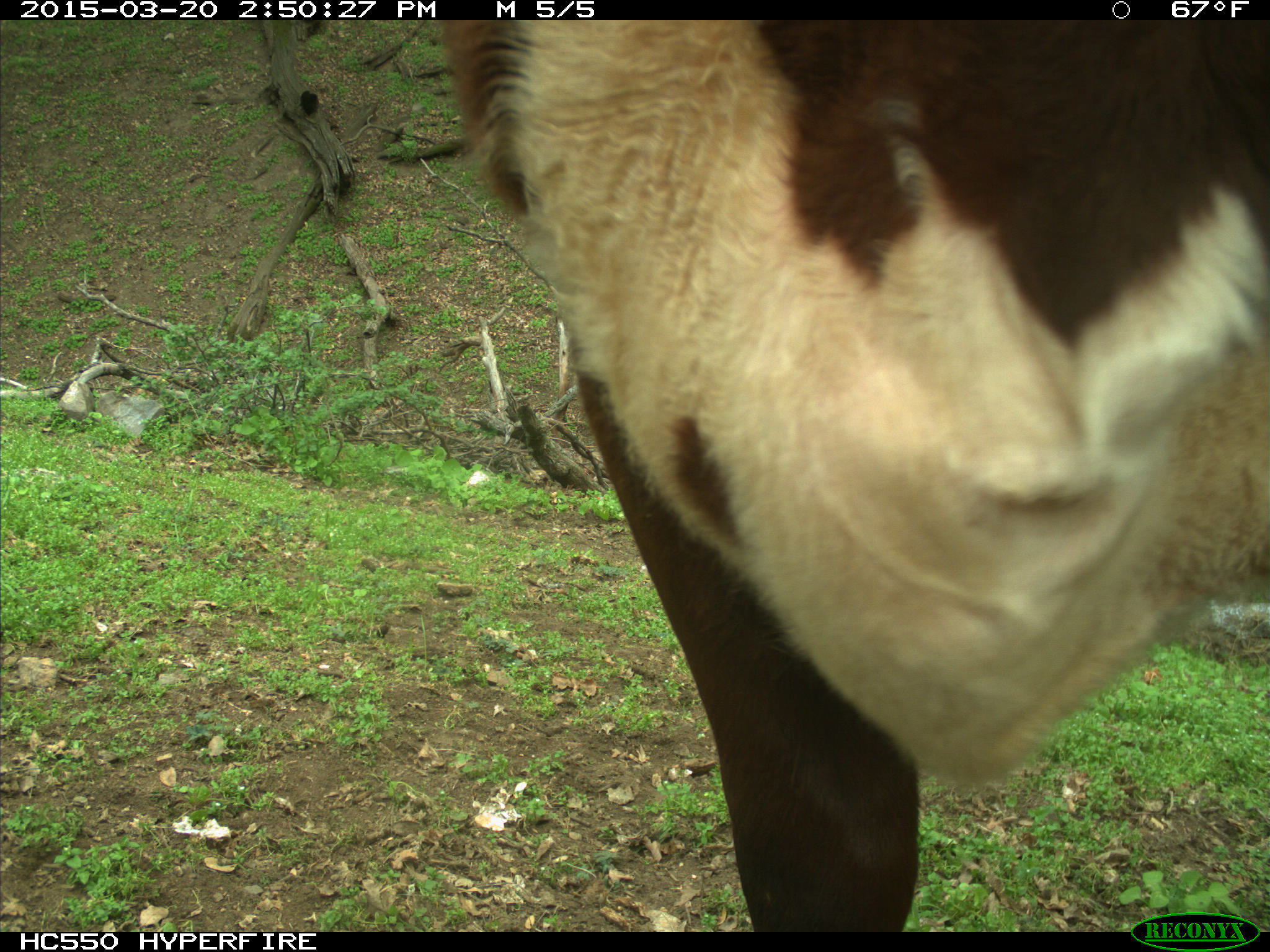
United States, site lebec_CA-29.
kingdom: Animalia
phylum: Chordata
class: Mammalia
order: Artiodactyla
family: Bovidae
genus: Bos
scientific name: Bos taurus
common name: domestic cow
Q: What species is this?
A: Bos taurus (domestic cow).